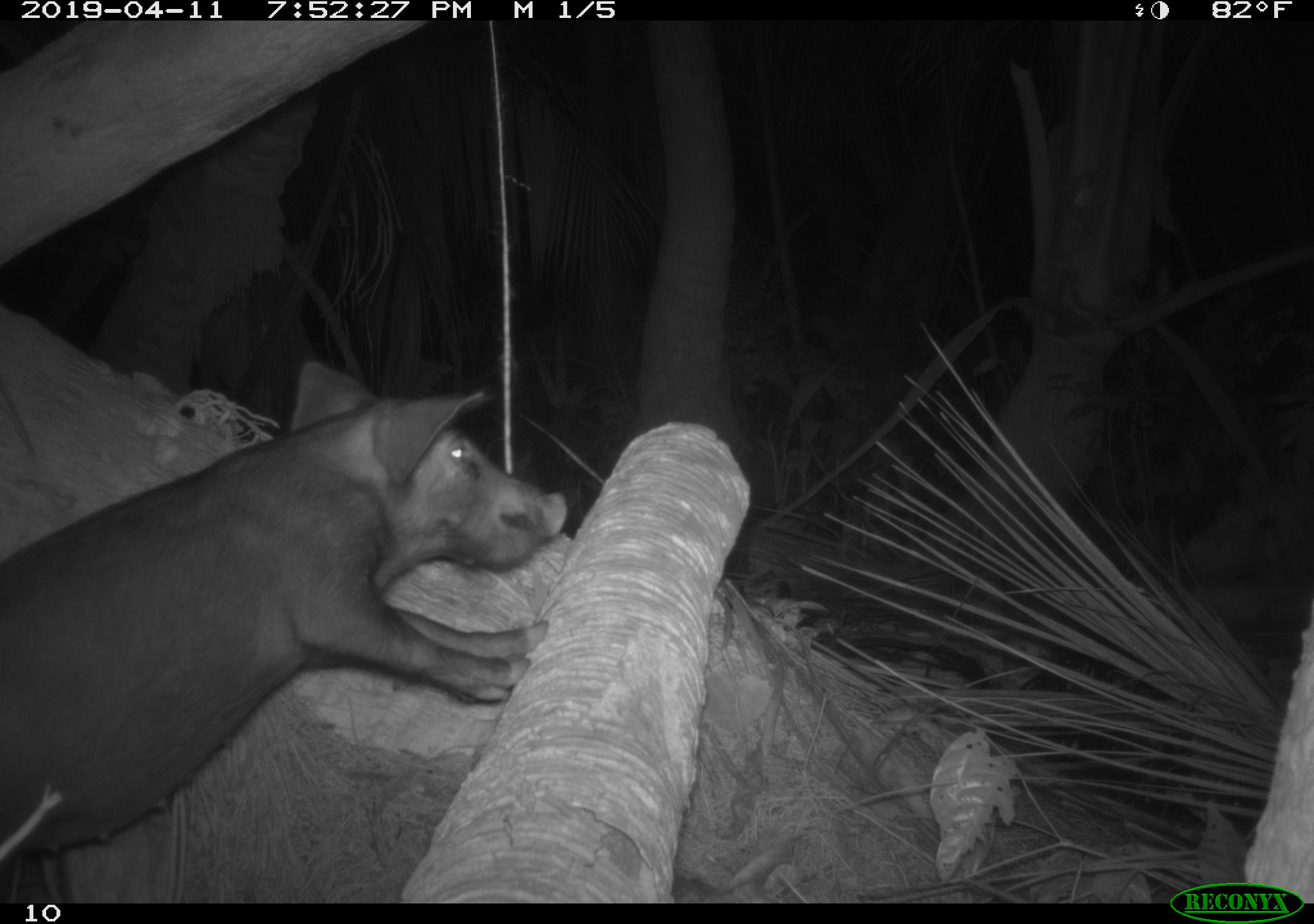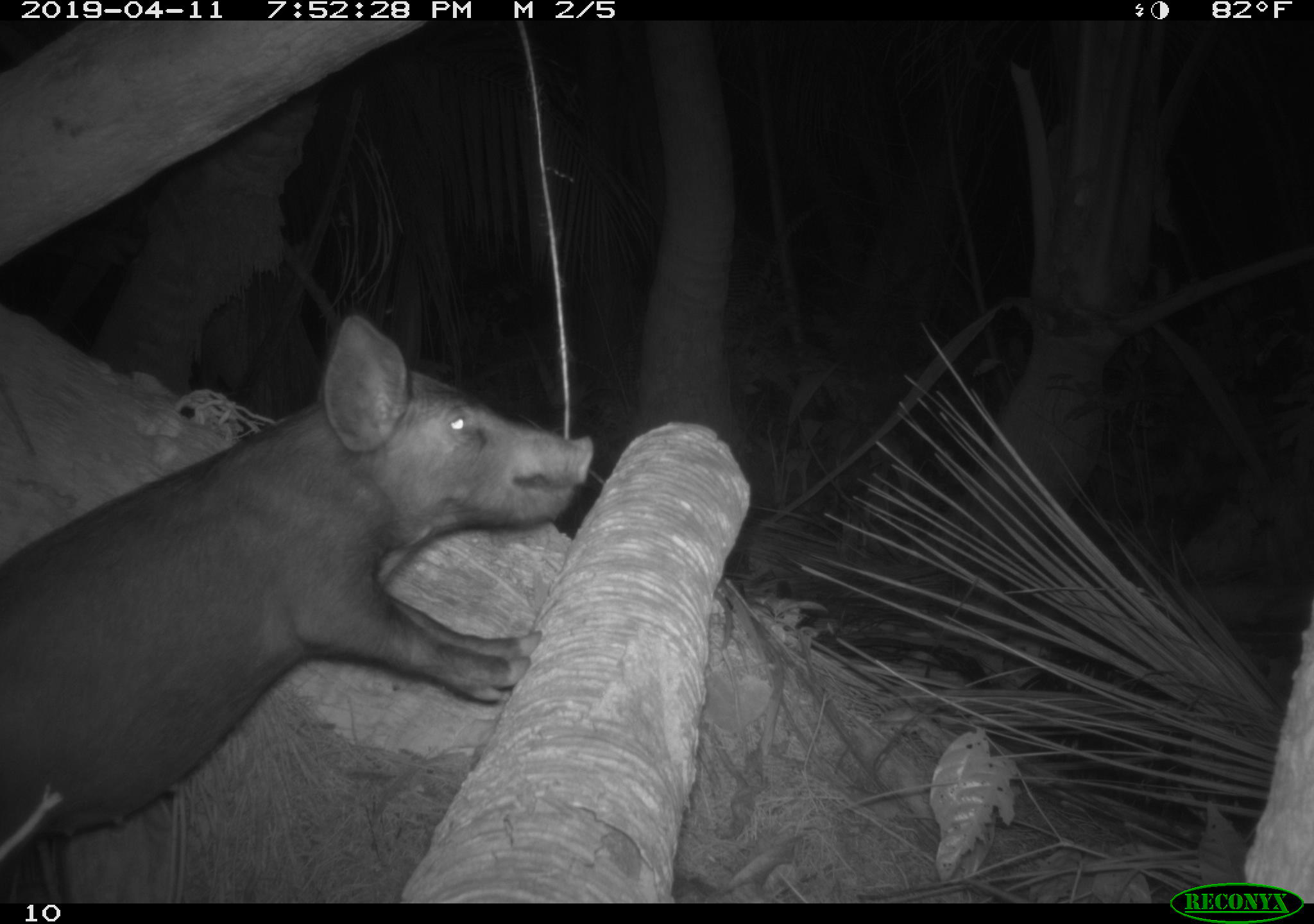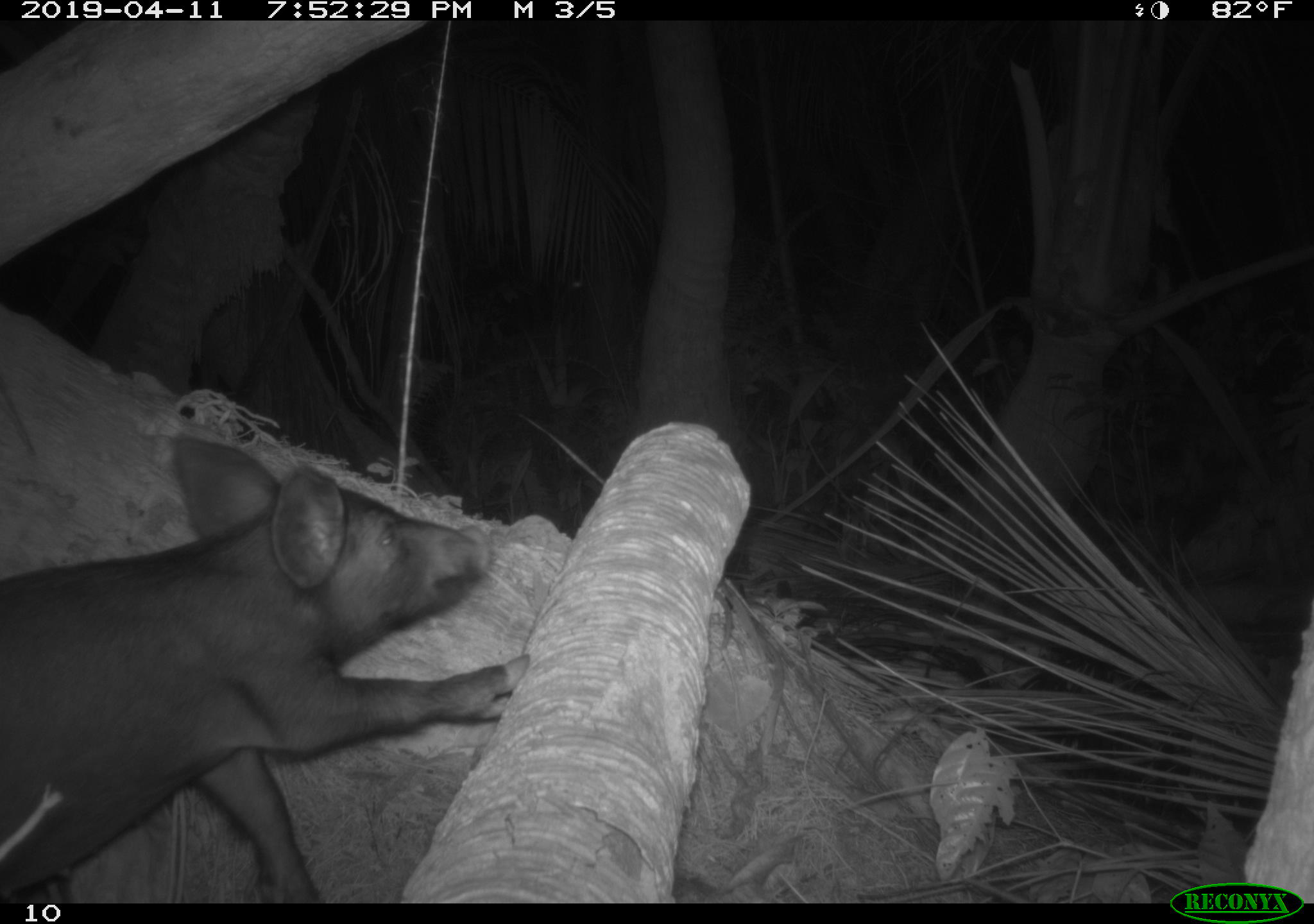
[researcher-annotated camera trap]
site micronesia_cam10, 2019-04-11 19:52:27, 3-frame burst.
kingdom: Animalia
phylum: Chordata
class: Mammalia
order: Artiodactyla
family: Suidae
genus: Sus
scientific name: Sus scrofa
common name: pig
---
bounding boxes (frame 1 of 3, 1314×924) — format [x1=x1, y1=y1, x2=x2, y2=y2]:
pig: [x1=6, y1=357, x2=562, y2=894]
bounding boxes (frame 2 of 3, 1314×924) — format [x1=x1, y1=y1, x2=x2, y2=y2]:
pig: [x1=1, y1=302, x2=594, y2=889]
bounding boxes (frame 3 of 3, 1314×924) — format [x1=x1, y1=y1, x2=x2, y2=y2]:
pig: [x1=0, y1=434, x2=520, y2=900]